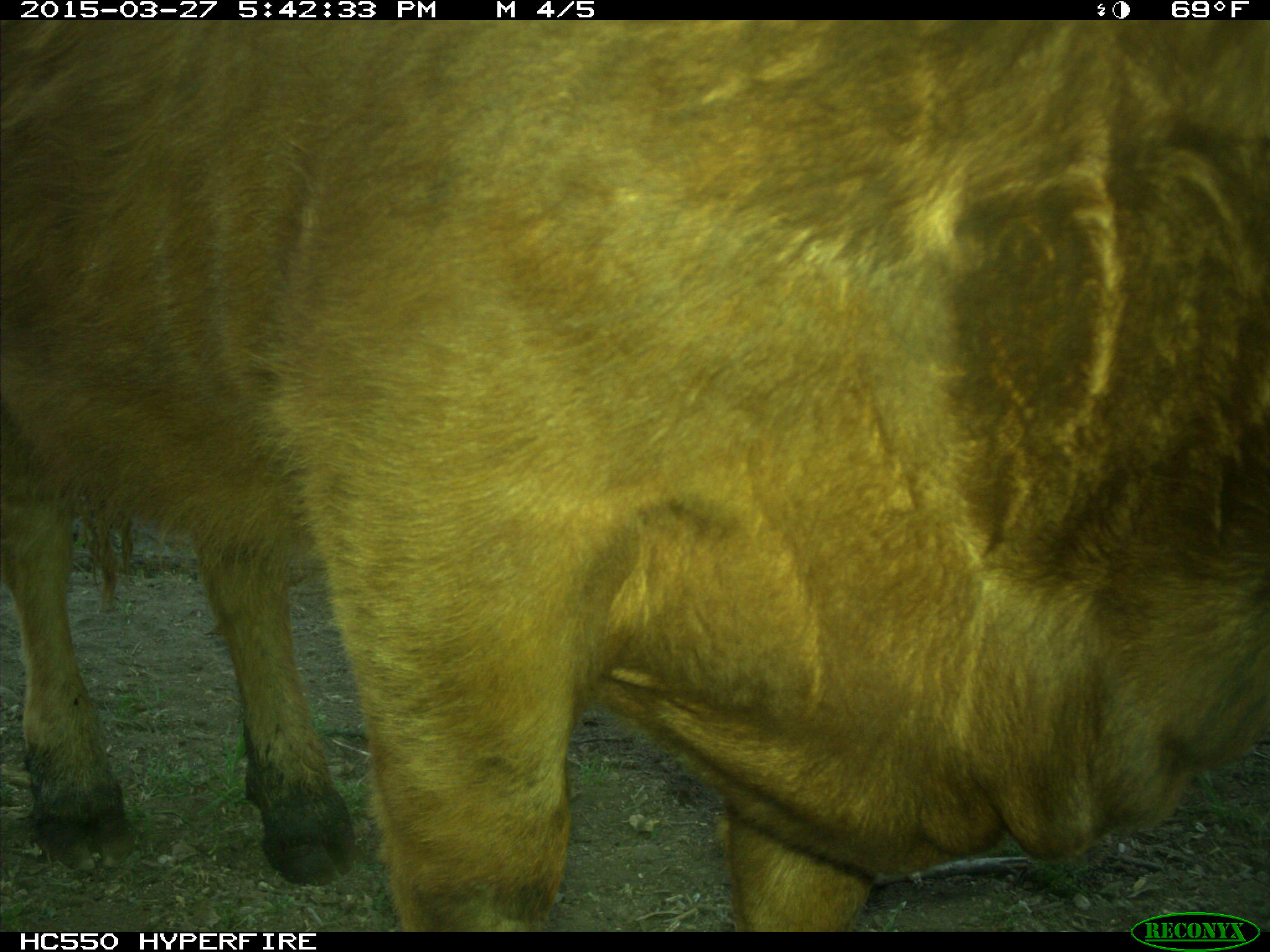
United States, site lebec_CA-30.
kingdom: Animalia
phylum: Chordata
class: Mammalia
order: Artiodactyla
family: Bovidae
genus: Bos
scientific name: Bos taurus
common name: domestic cow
Bos taurus (domestic cow).